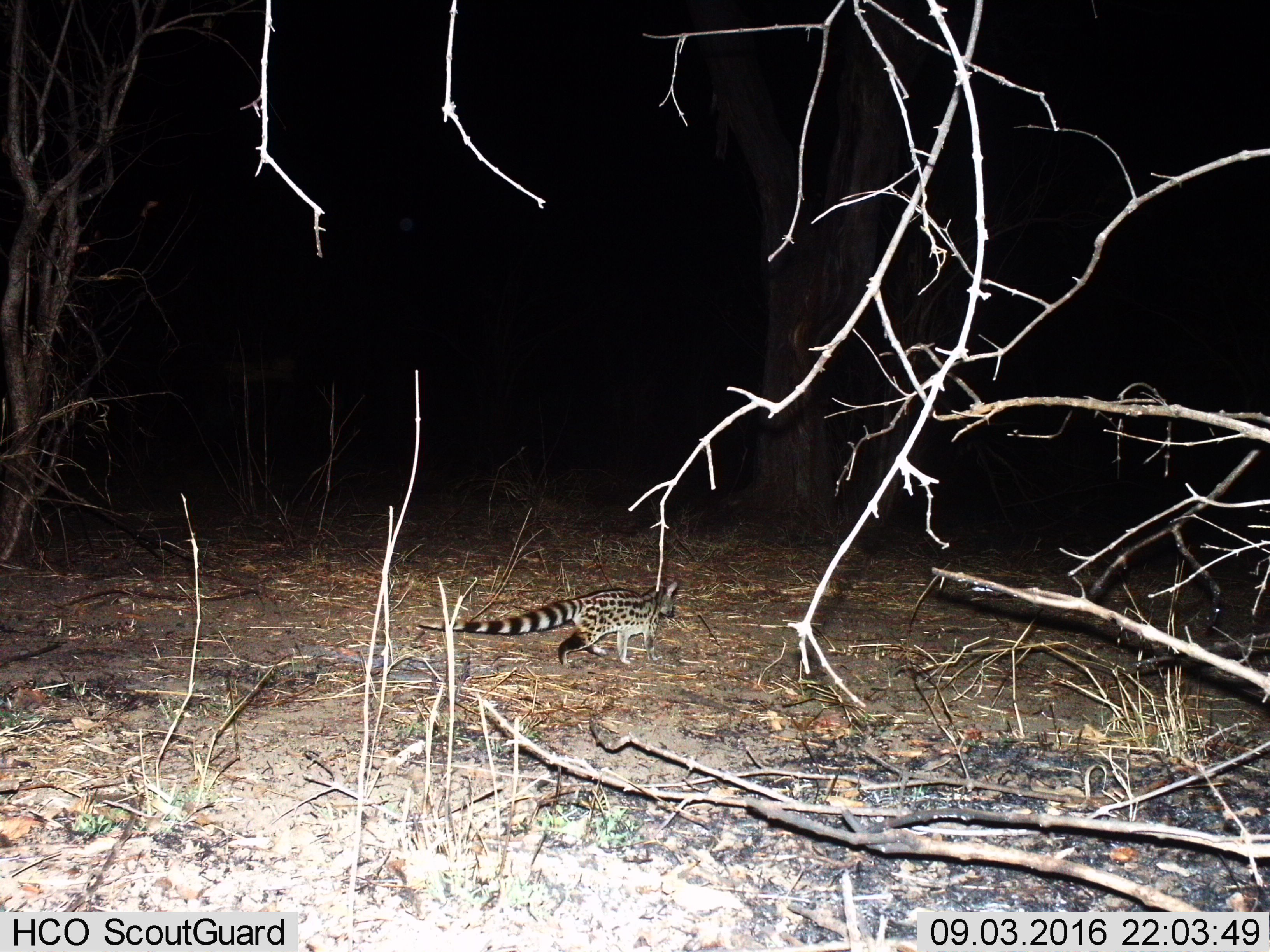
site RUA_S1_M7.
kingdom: Animalia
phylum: Chordata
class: Mammalia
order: Carnivora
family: Viverridae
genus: Genetta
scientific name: Genetta genetta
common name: small-spotted genet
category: genetcommonsmallspotted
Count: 1.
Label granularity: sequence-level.